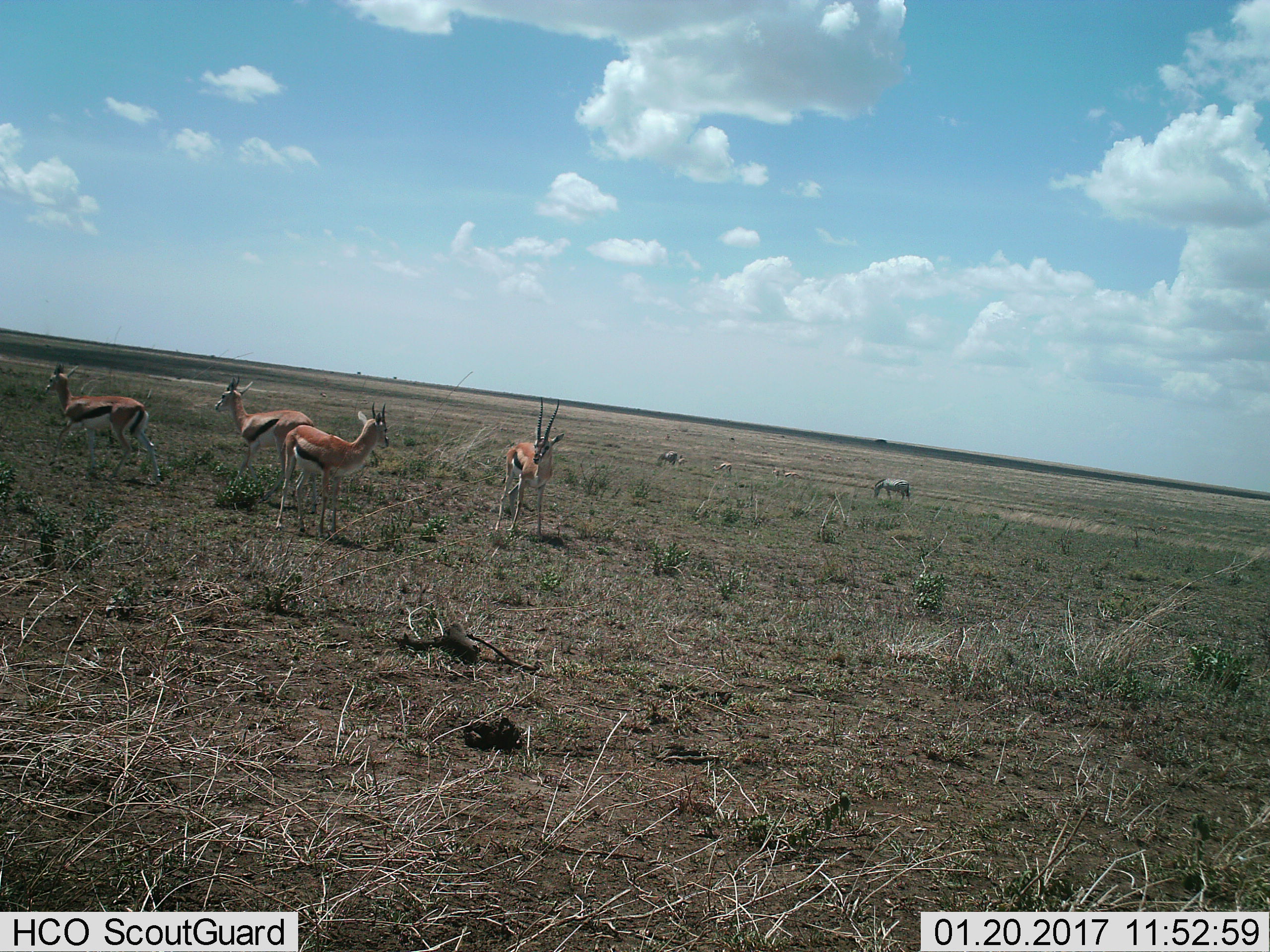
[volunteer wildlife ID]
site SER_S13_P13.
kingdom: Animalia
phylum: Chordata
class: Mammalia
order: Artiodactyla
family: Bovidae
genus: Eudorcas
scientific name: Eudorcas thomsonii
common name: thomson's gazelle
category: gazellethomsons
Gazellethomsons (thomson's gazelle) (Eudorcas thomsonii), count 6. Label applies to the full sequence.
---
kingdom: Animalia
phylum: Chordata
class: Mammalia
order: Perissodactyla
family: Equidae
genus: Equus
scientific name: Equus quagga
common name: plains zebra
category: zebraplains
Zebraplains (plains zebra) (Equus quagga), count 2. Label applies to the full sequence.